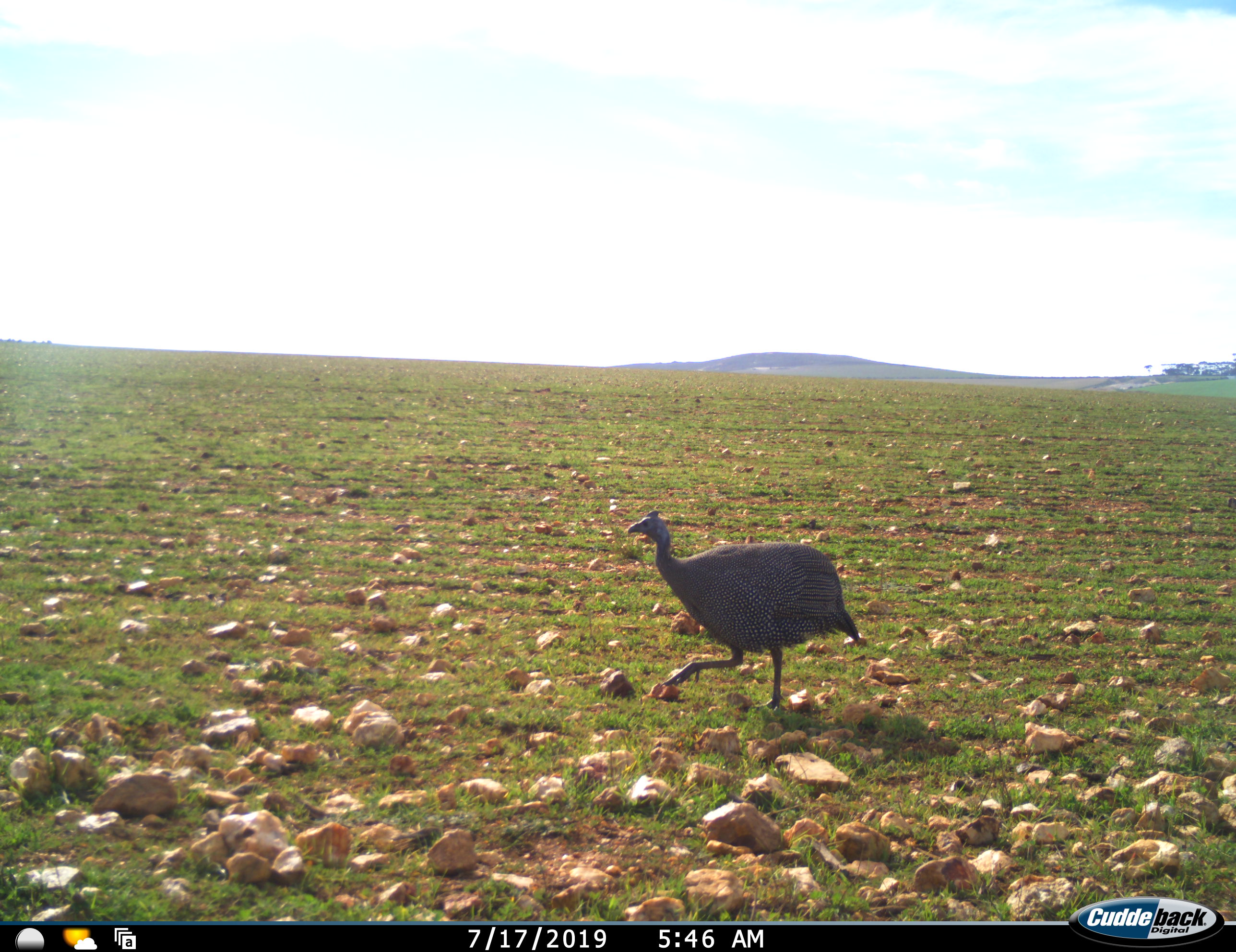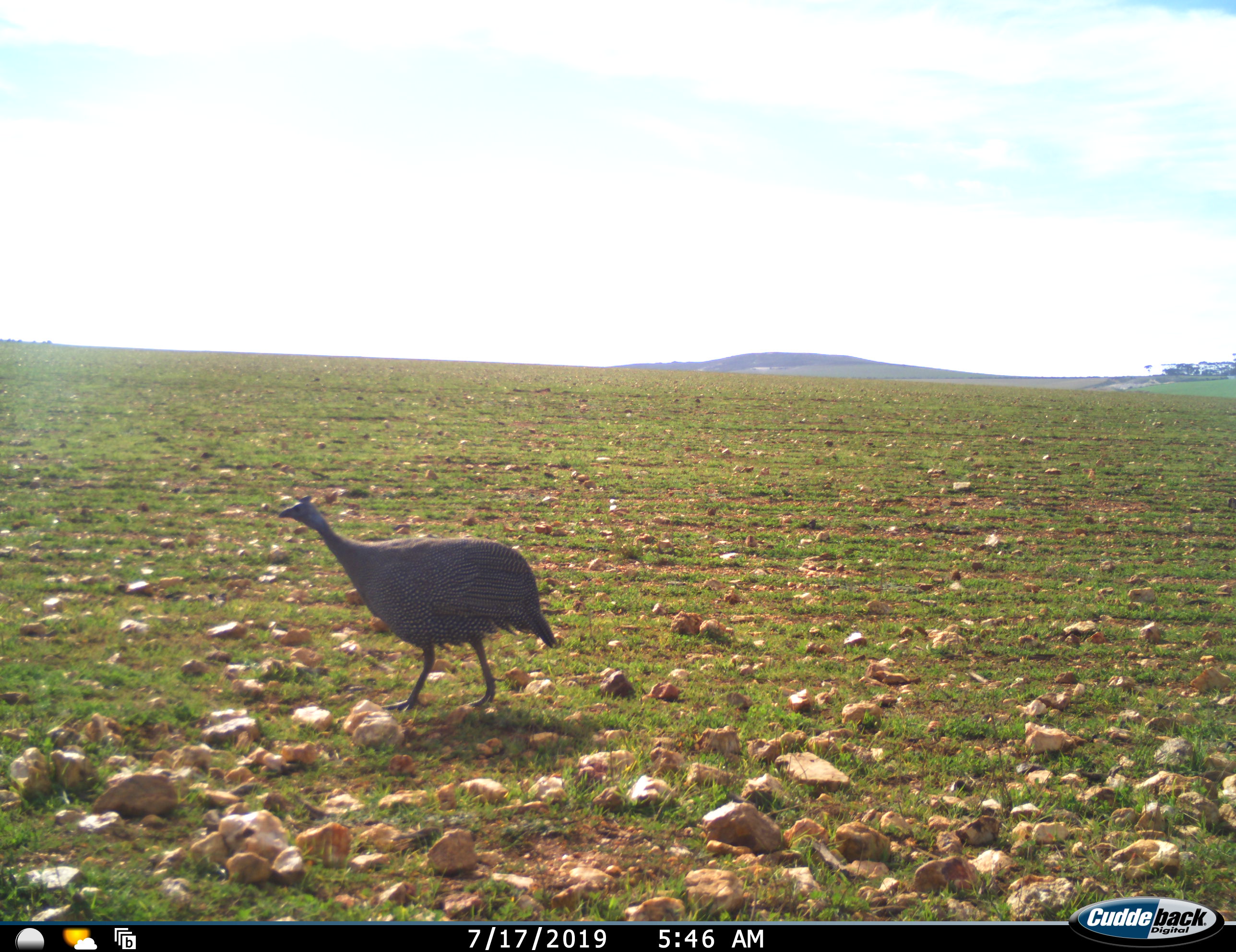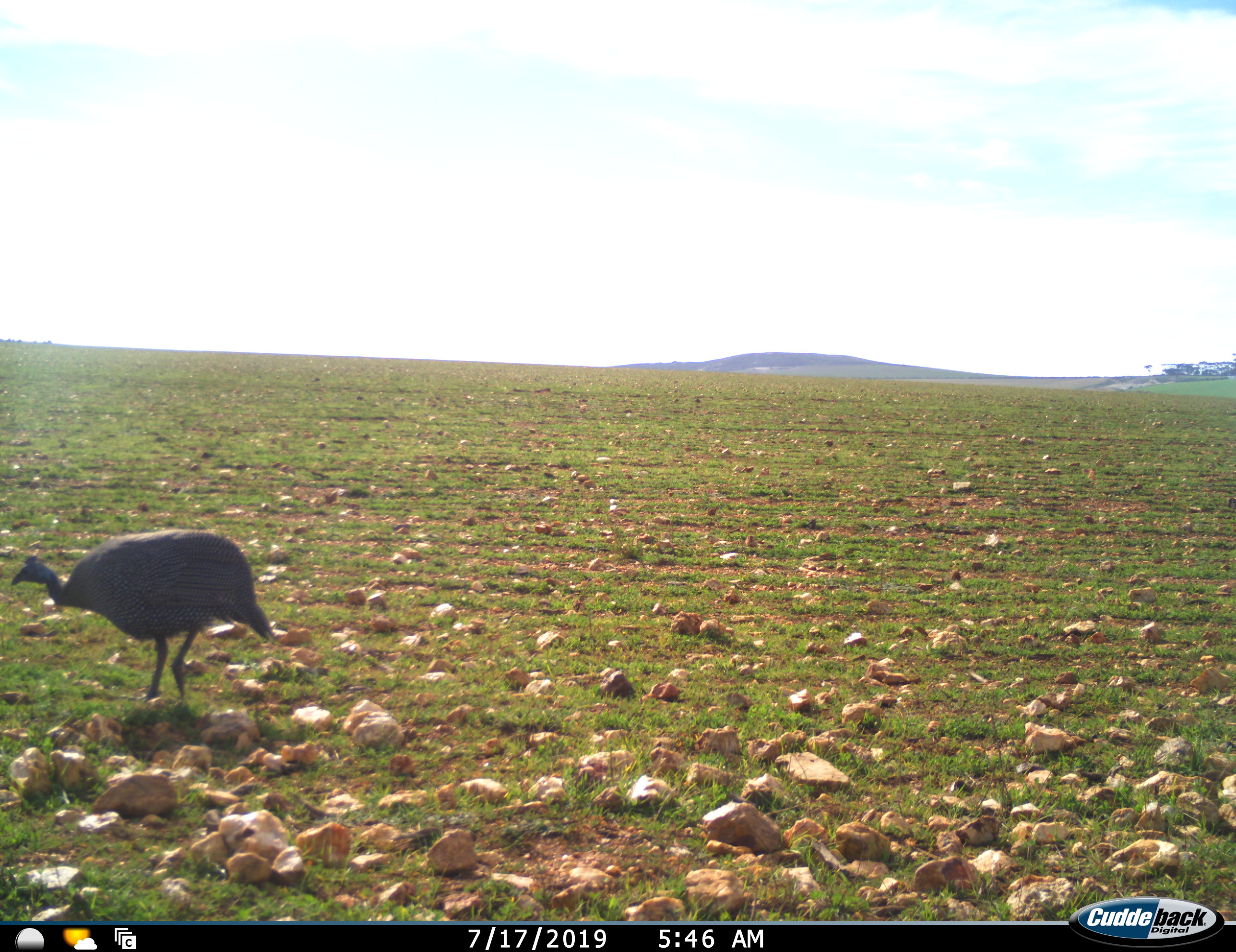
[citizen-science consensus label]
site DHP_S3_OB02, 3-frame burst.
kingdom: Animalia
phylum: Chordata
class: Aves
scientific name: Aves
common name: bird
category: birdother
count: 1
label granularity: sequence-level